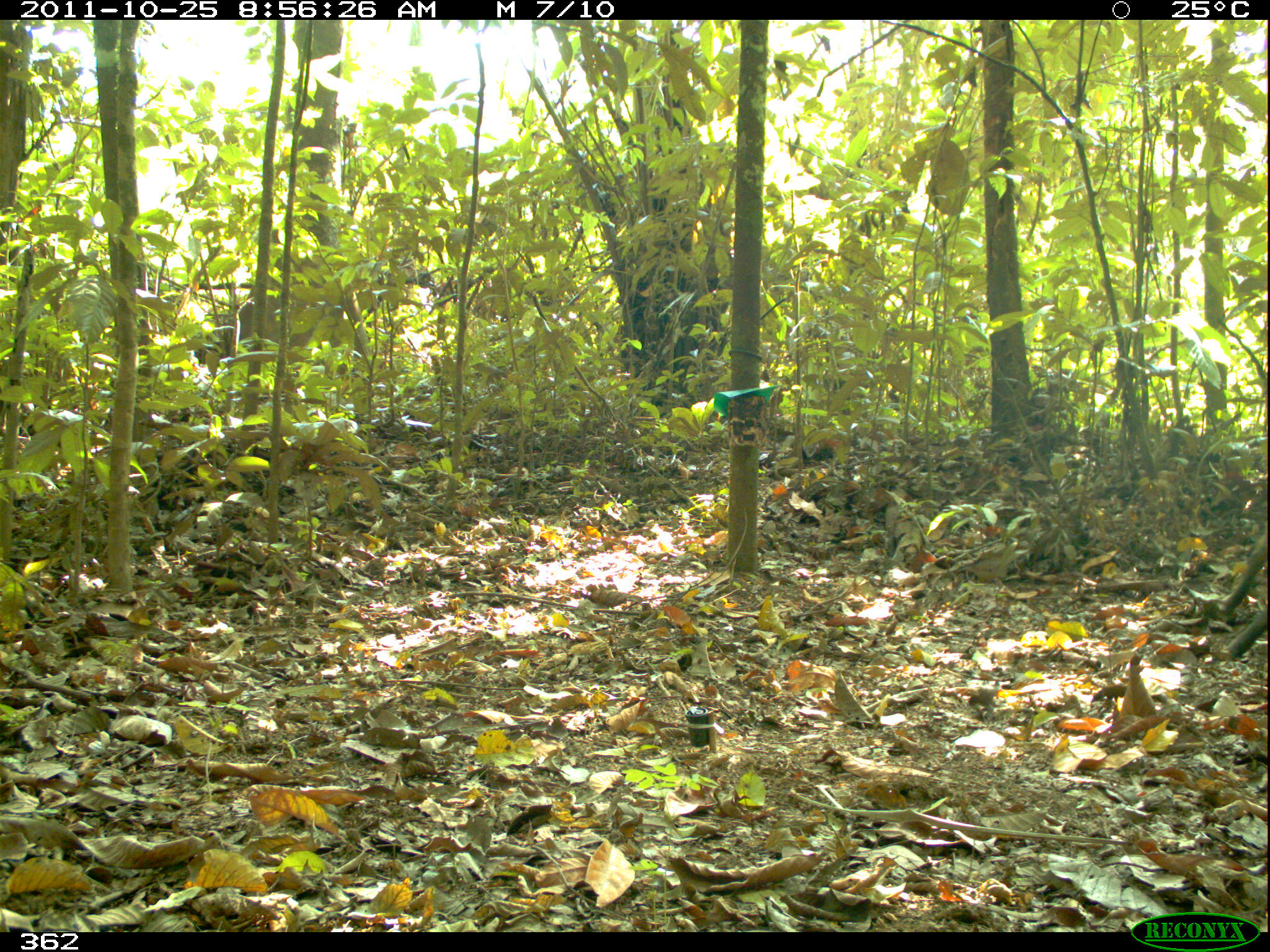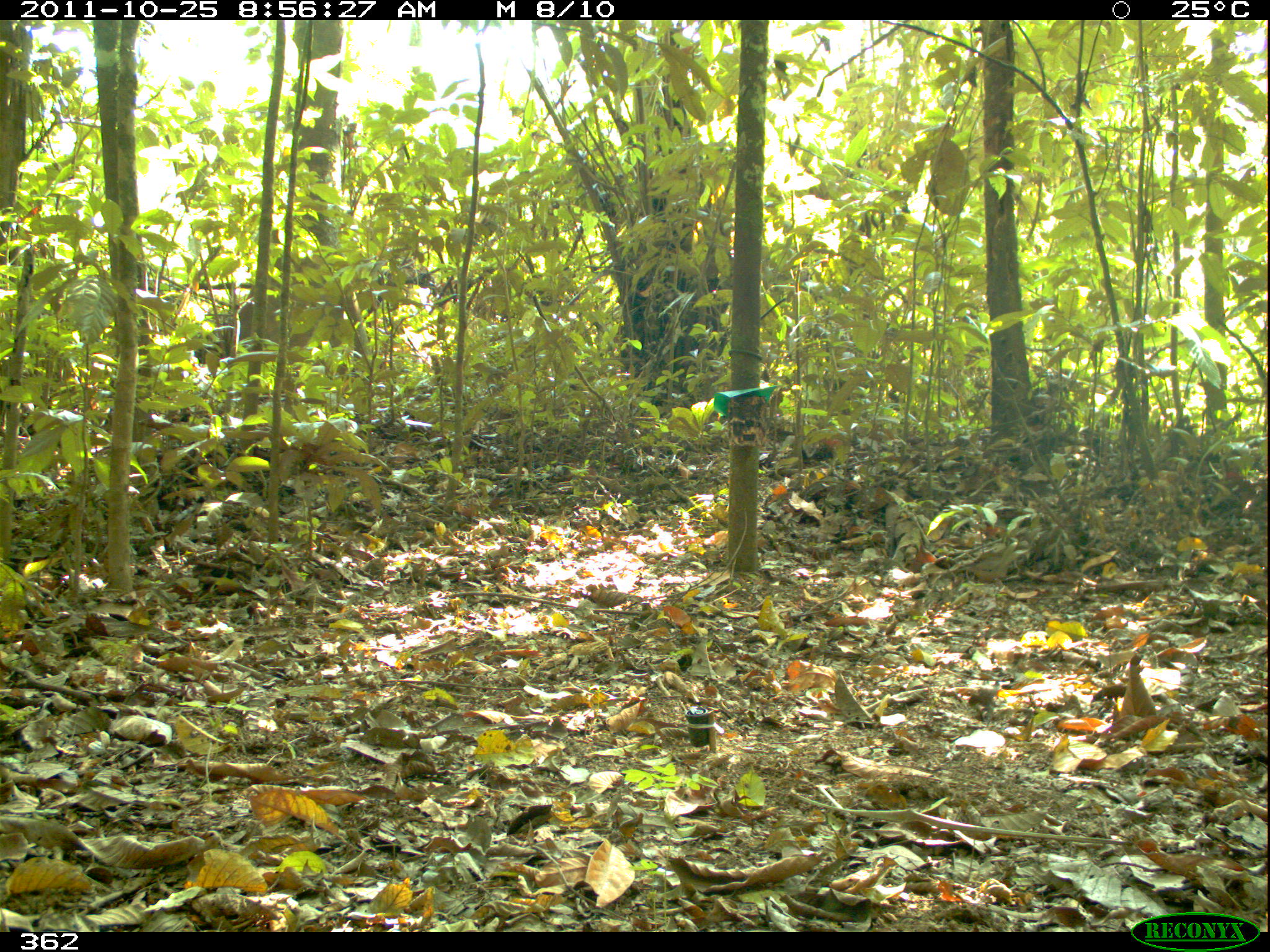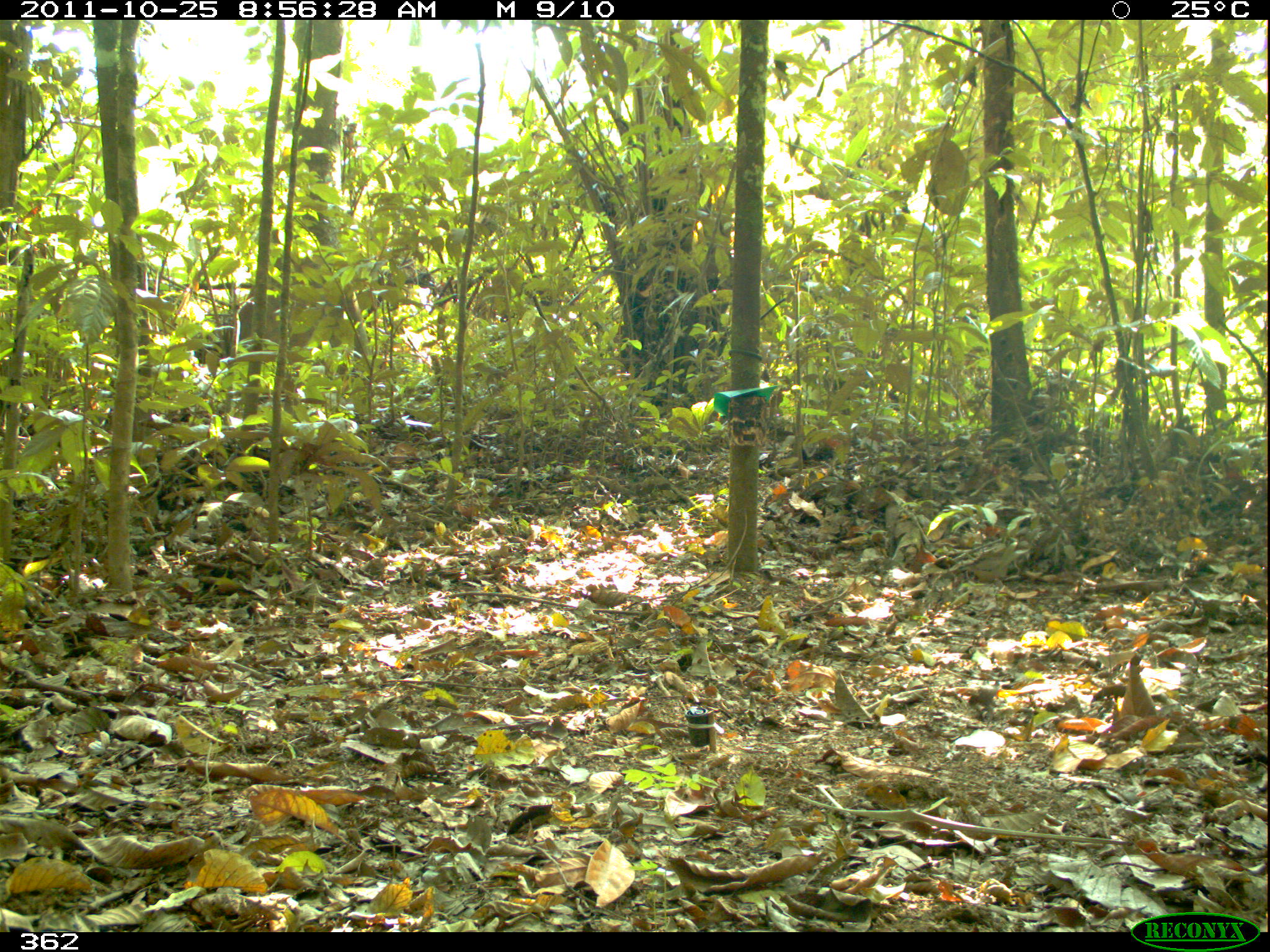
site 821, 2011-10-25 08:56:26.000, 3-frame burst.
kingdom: Animalia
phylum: Chordata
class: Mammalia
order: Artiodactyla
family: Tayassuidae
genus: Tayassu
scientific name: Tayassu pecari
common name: white-lipped peccary